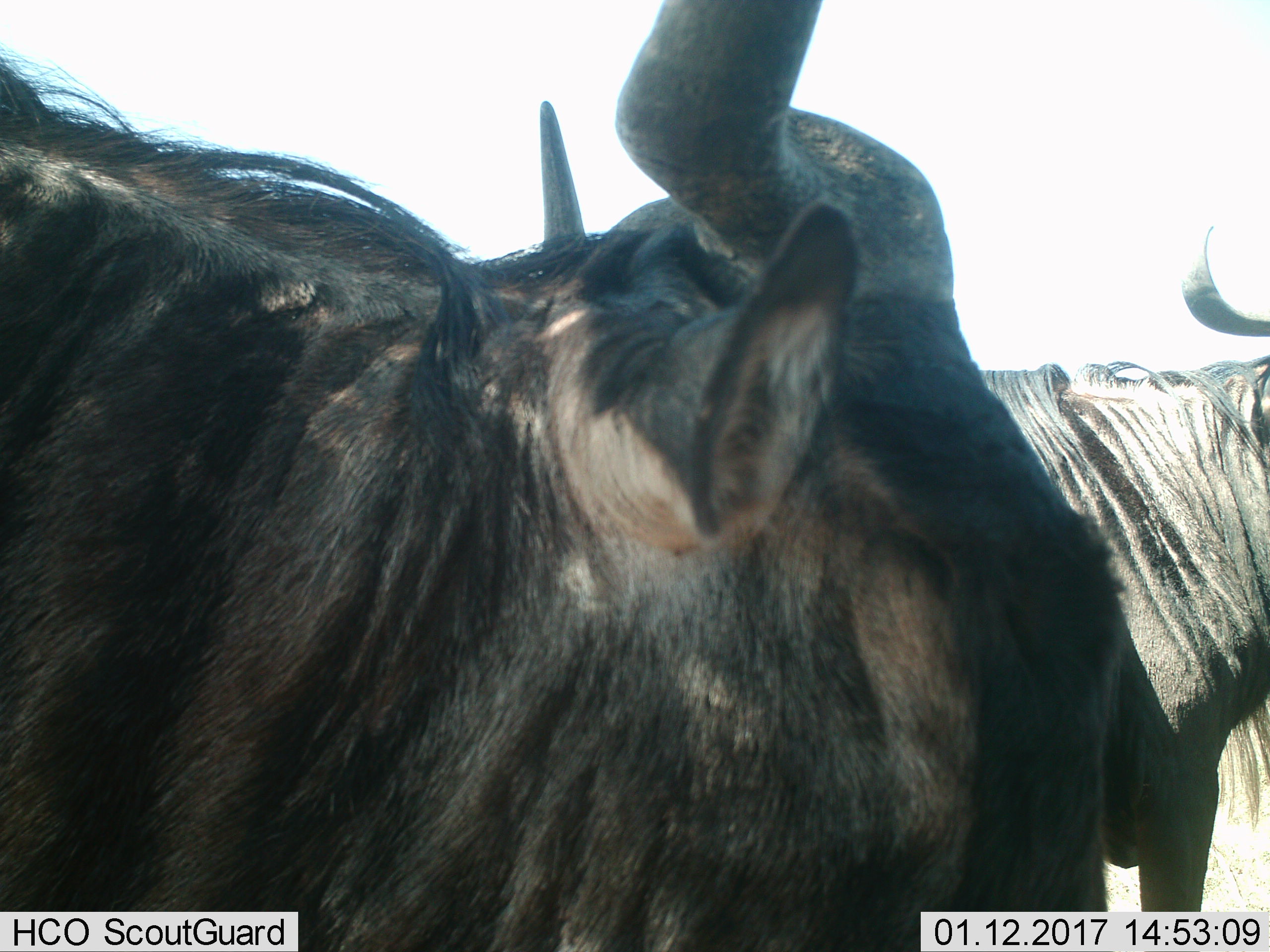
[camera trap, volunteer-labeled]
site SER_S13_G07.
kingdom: Animalia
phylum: Chordata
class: Mammalia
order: Artiodactyla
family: Bovidae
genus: Connochaetes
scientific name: Connochaetes taurinus taurinus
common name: blue wildebeest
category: wildebeestblue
Wildebeestblue (blue wildebeest) (Connochaetes taurinus taurinus), count 2. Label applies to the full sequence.